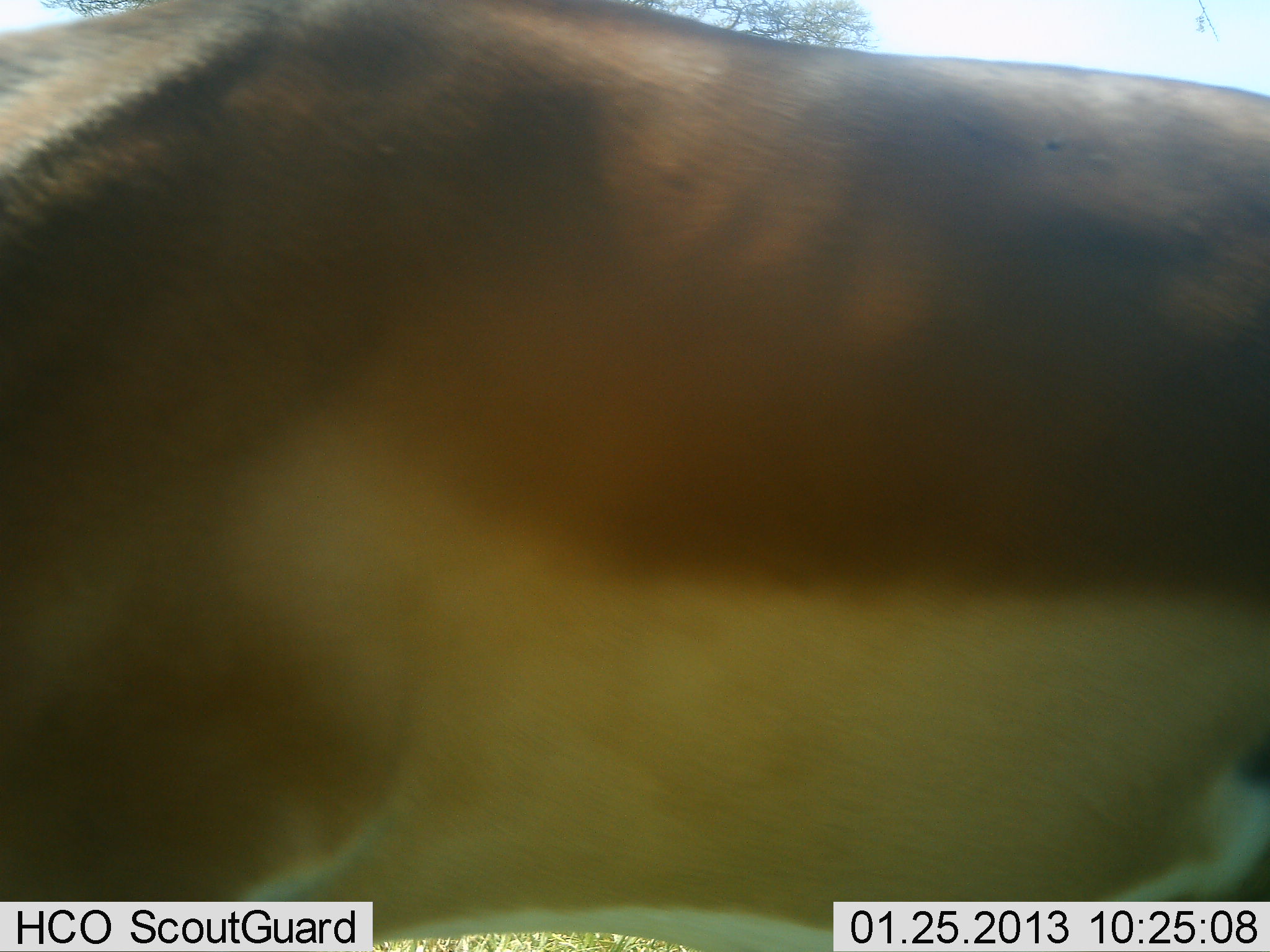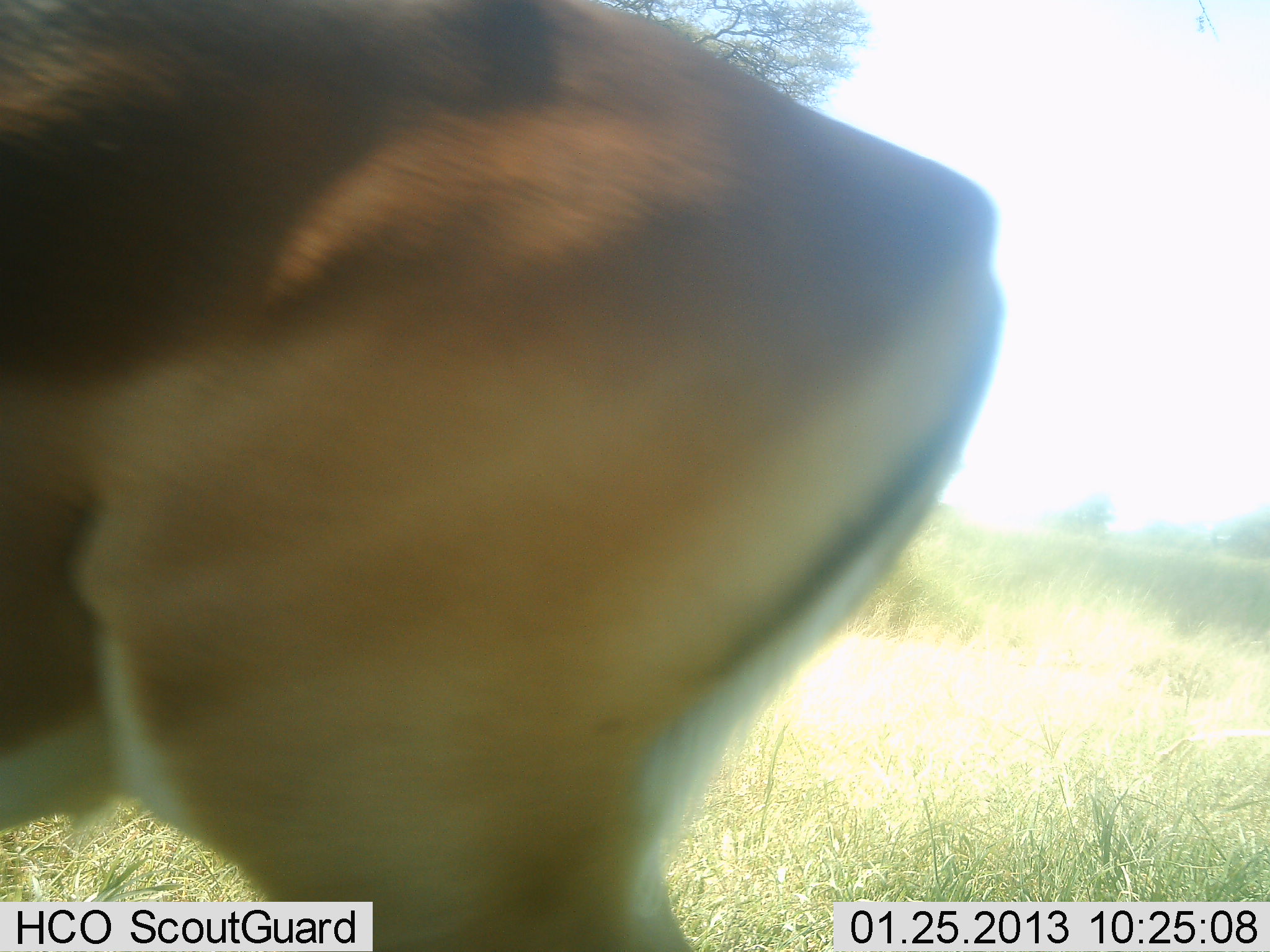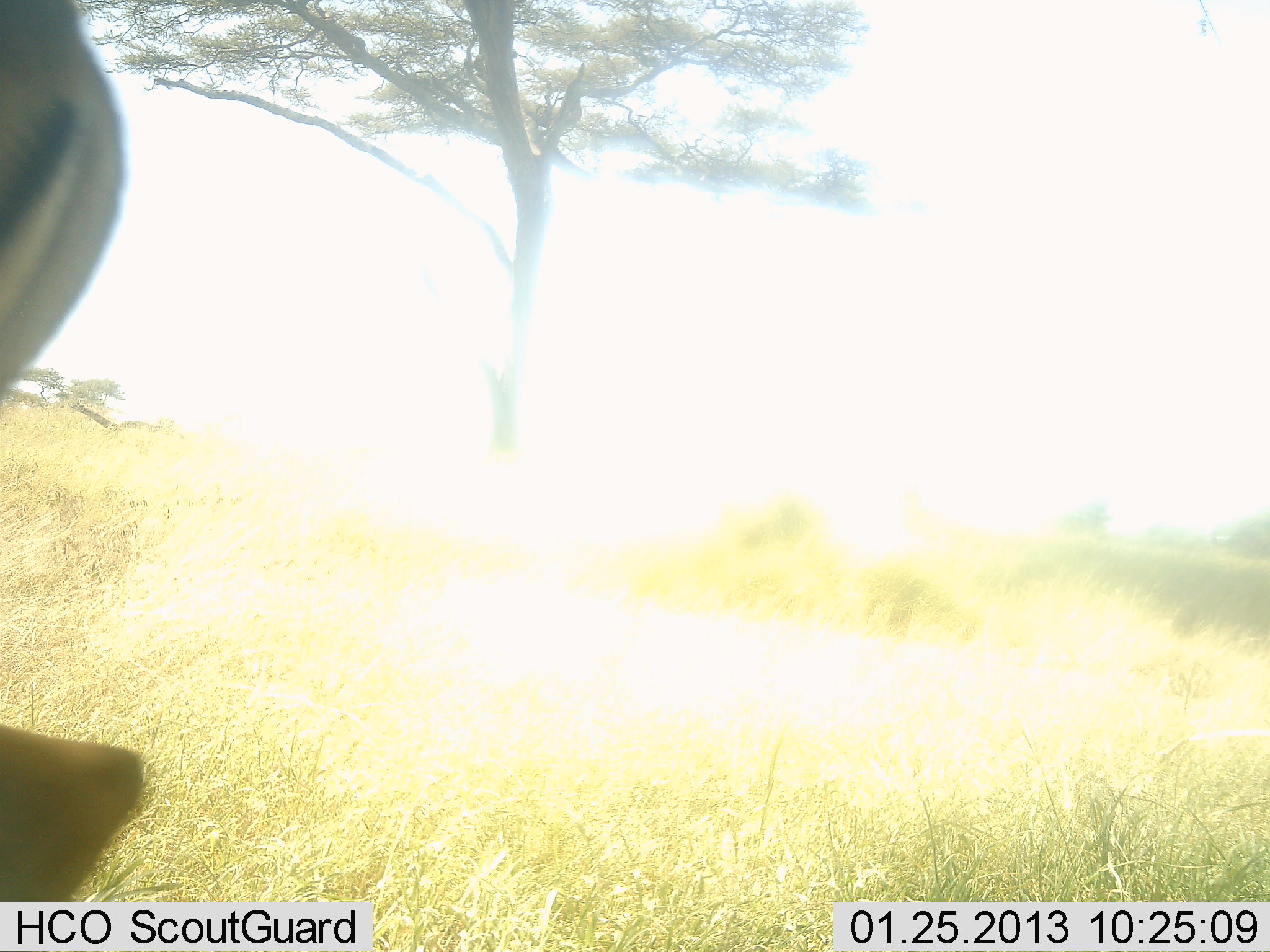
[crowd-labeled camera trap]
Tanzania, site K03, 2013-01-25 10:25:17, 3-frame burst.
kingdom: Animalia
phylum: Chordata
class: Mammalia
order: Artiodactyla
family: Bovidae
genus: Aepyceros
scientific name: Aepyceros melampus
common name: impala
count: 1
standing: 14%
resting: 0%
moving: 86%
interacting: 0%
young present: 0%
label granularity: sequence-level